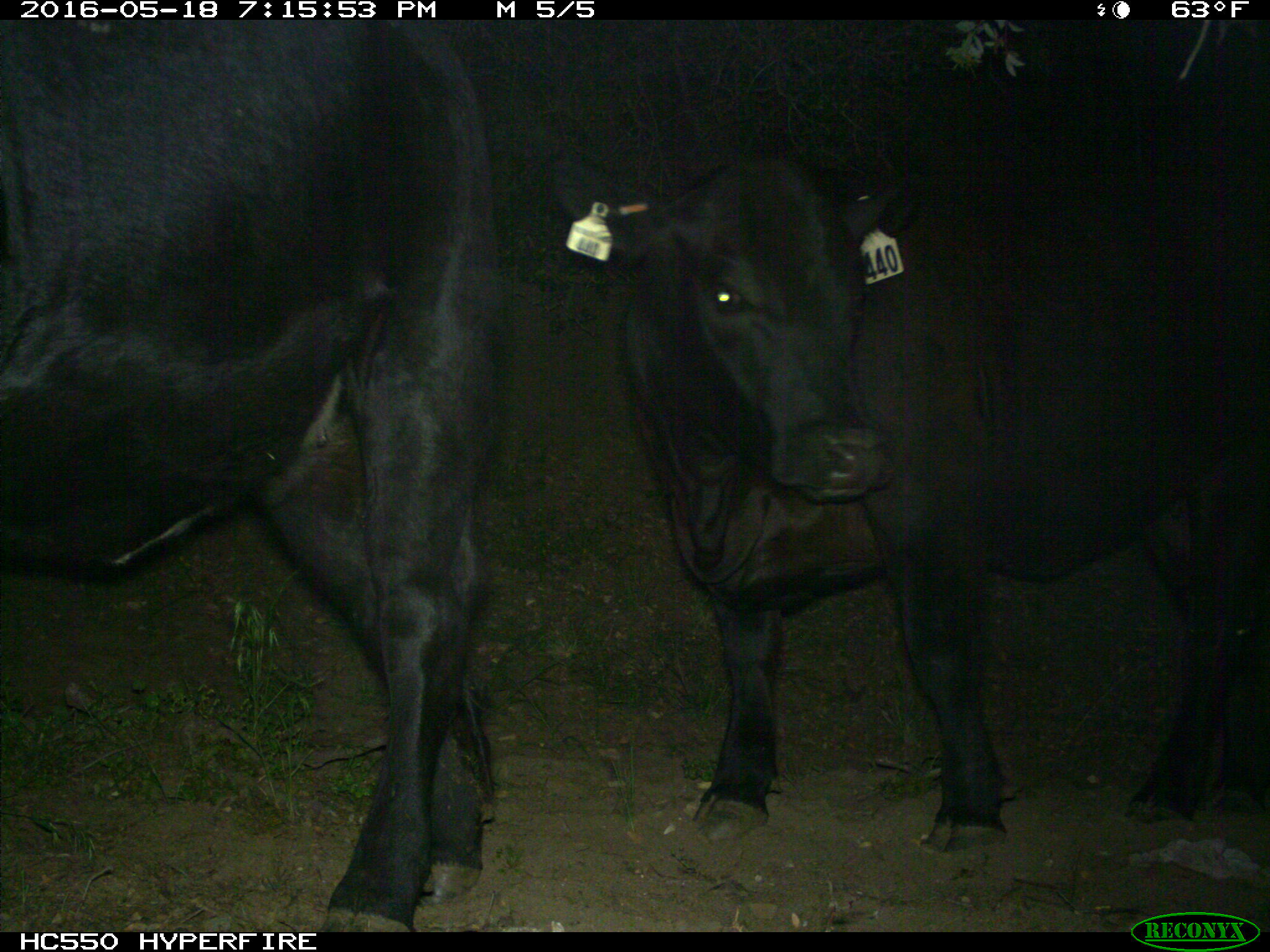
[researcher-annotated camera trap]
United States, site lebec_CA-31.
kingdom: Animalia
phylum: Chordata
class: Mammalia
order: Artiodactyla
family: Bovidae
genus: Bos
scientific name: Bos taurus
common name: domestic cow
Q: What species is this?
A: Bos taurus (domestic cow).